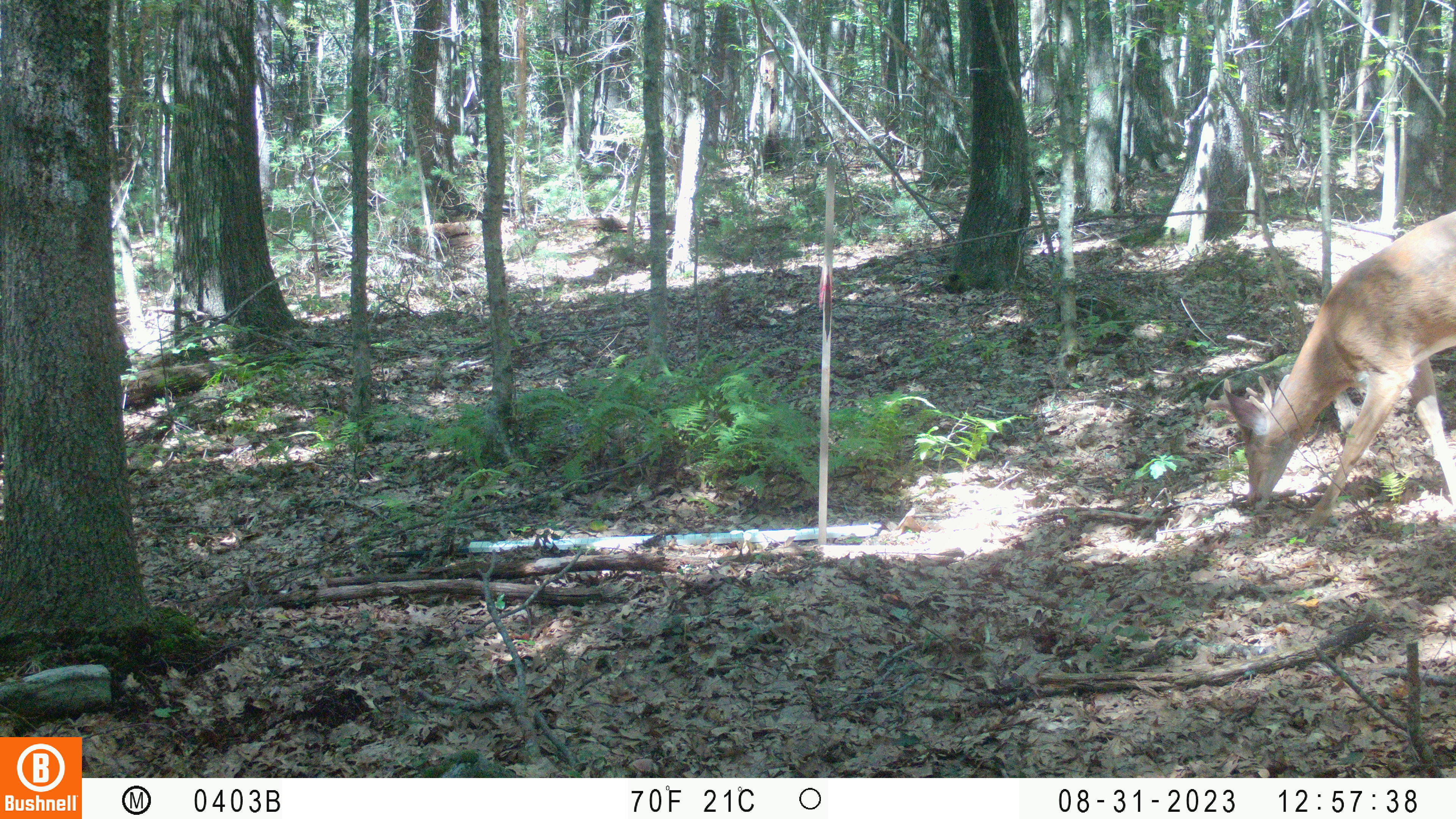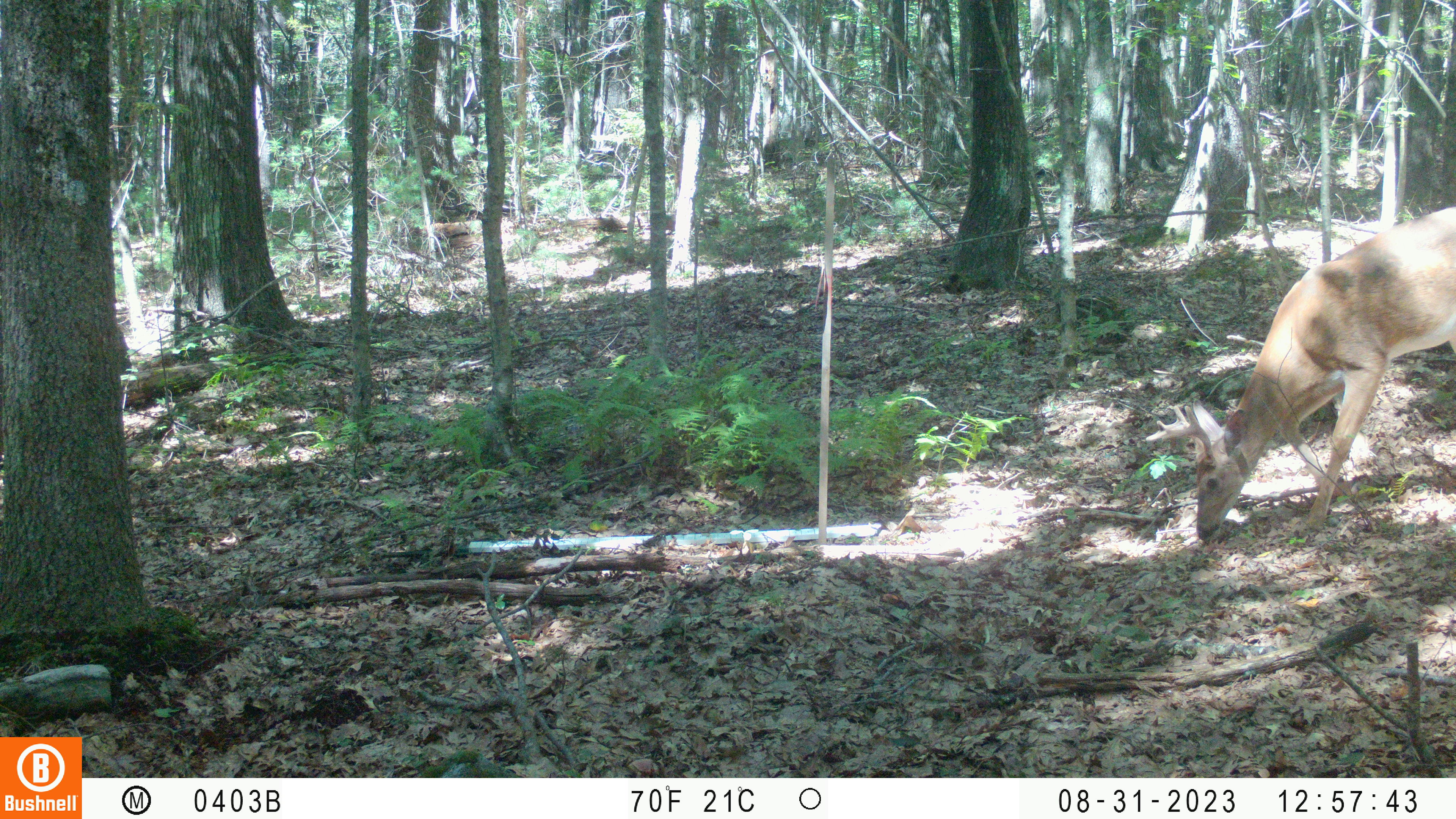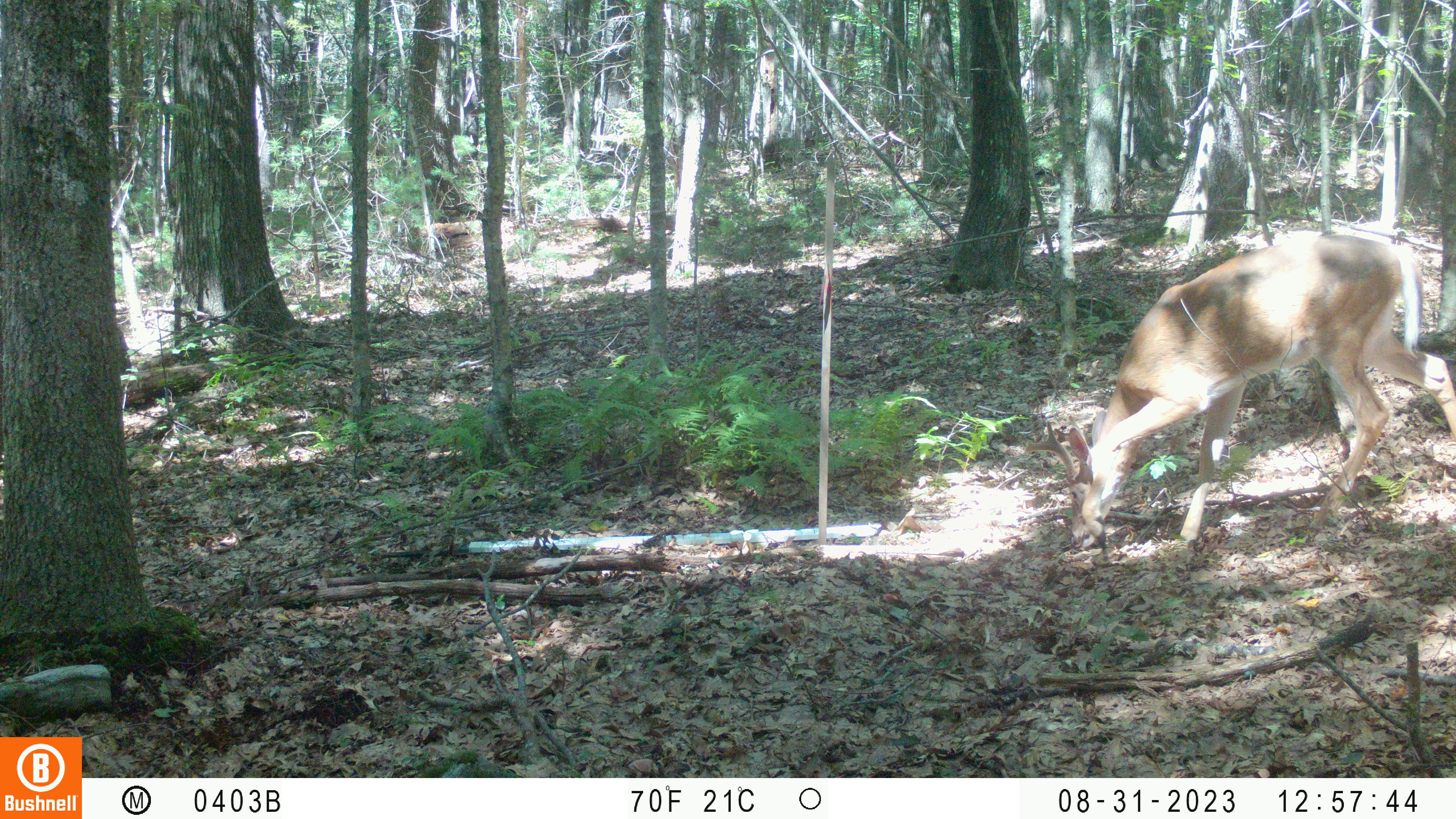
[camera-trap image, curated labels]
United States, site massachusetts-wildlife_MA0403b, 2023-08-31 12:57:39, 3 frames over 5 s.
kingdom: Animalia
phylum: Chordata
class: Mammalia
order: Artiodactyla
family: Cervidae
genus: Odocoileus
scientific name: Odocoileus virginianus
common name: white-tailed deer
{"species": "white-tailed deer (Odocoileus virginianus)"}